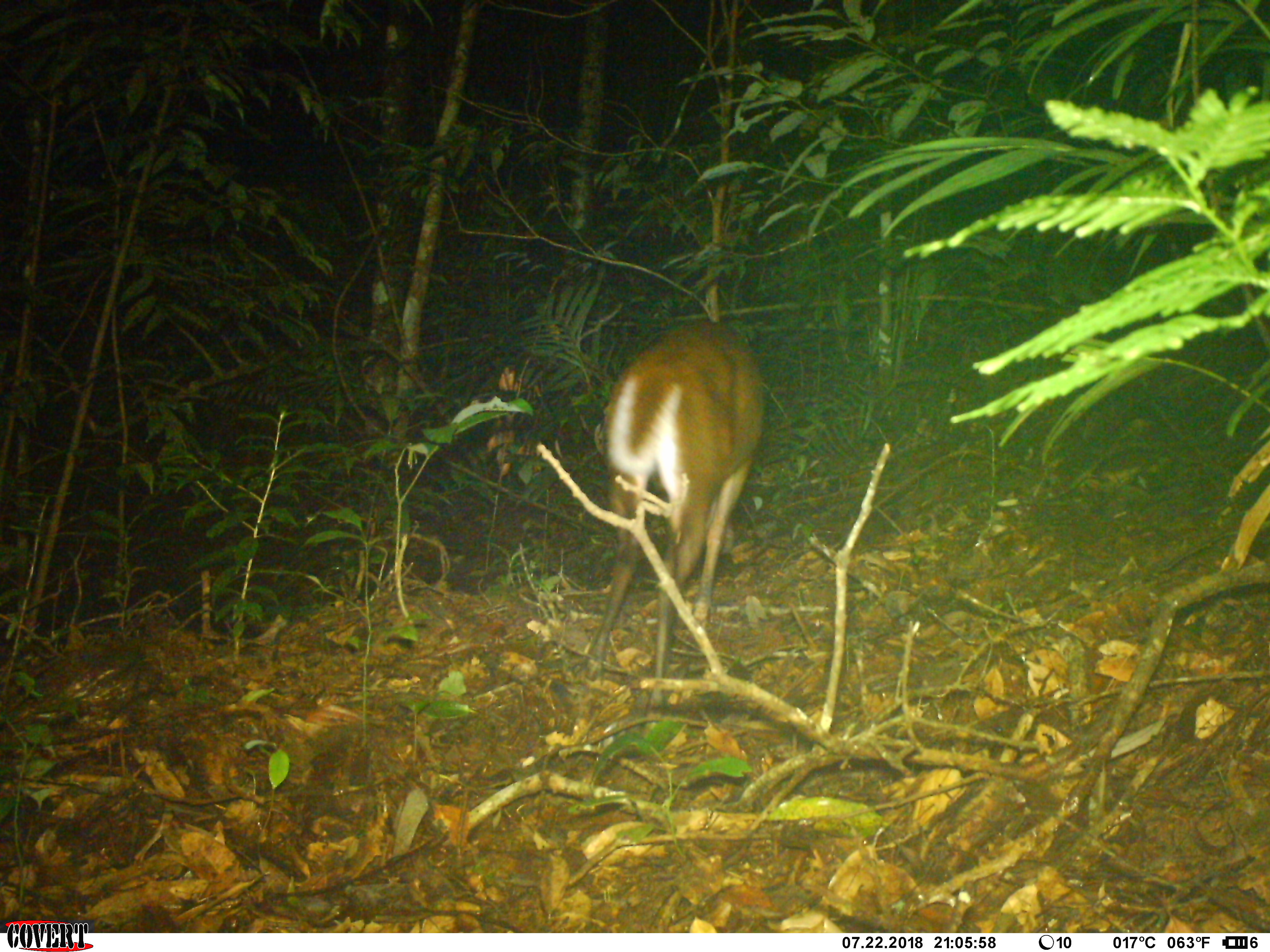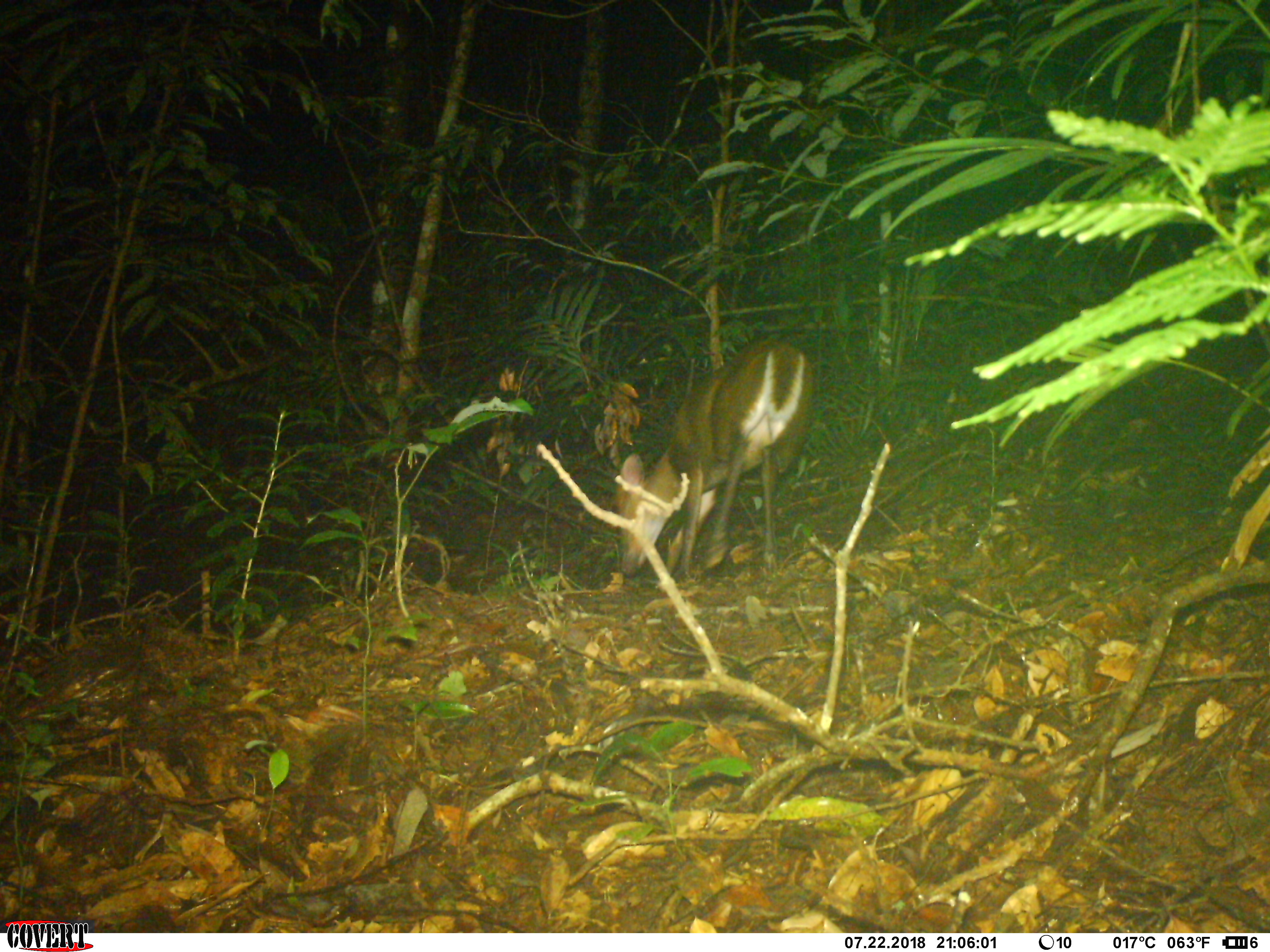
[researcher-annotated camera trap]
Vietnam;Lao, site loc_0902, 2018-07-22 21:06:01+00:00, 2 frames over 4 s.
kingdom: Animalia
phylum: Chordata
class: Mammalia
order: Artiodactyla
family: Cervidae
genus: Muntiacus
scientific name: Muntiacus rooseveltorum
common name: roosevelt's muntjac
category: roosevelts muntjac group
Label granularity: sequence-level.